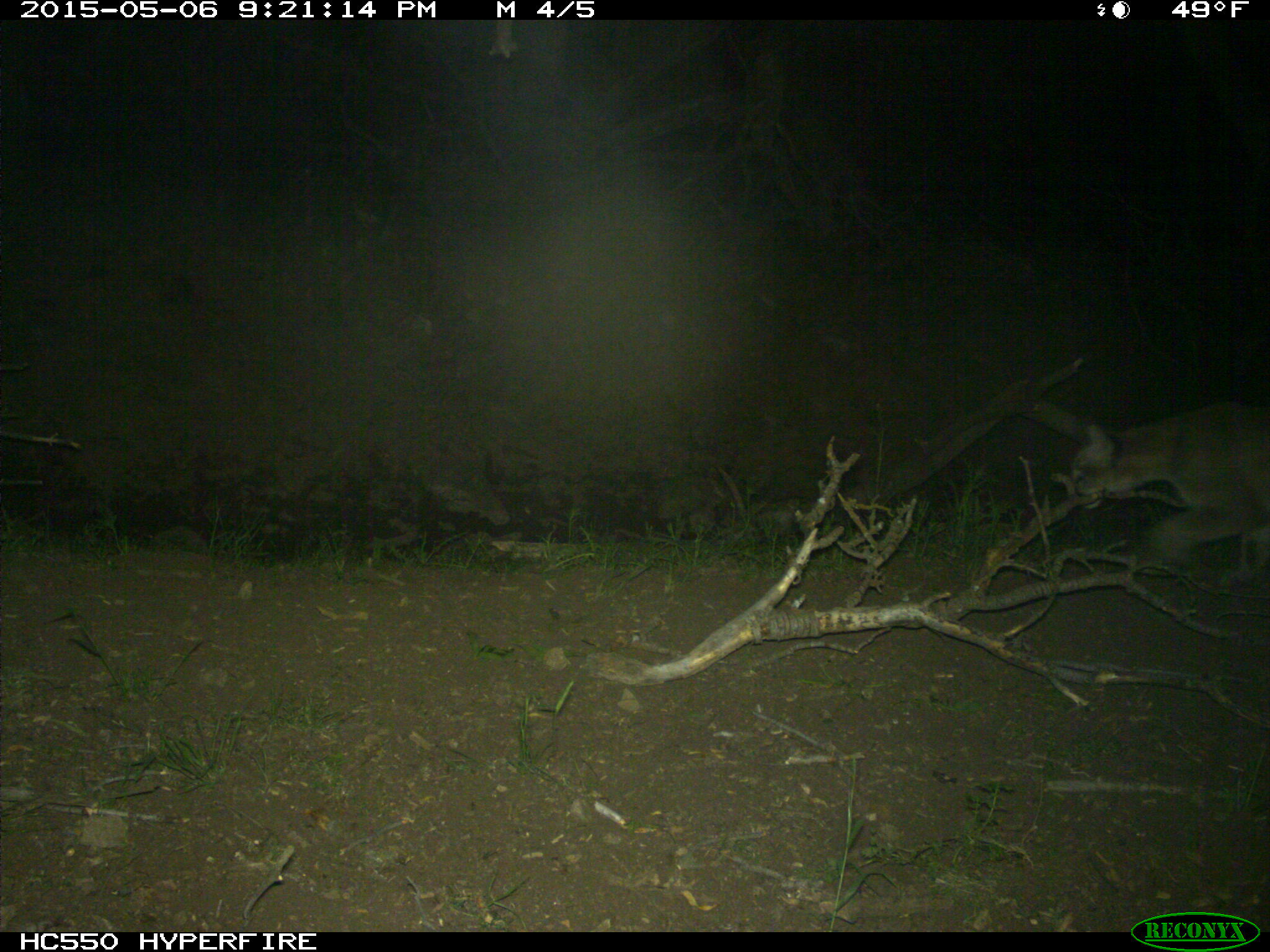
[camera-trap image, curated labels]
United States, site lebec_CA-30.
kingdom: Animalia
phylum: Chordata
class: Mammalia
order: Carnivora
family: Felidae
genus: Puma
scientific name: Puma concolor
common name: mountain lion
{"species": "Puma concolor (mountain lion)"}